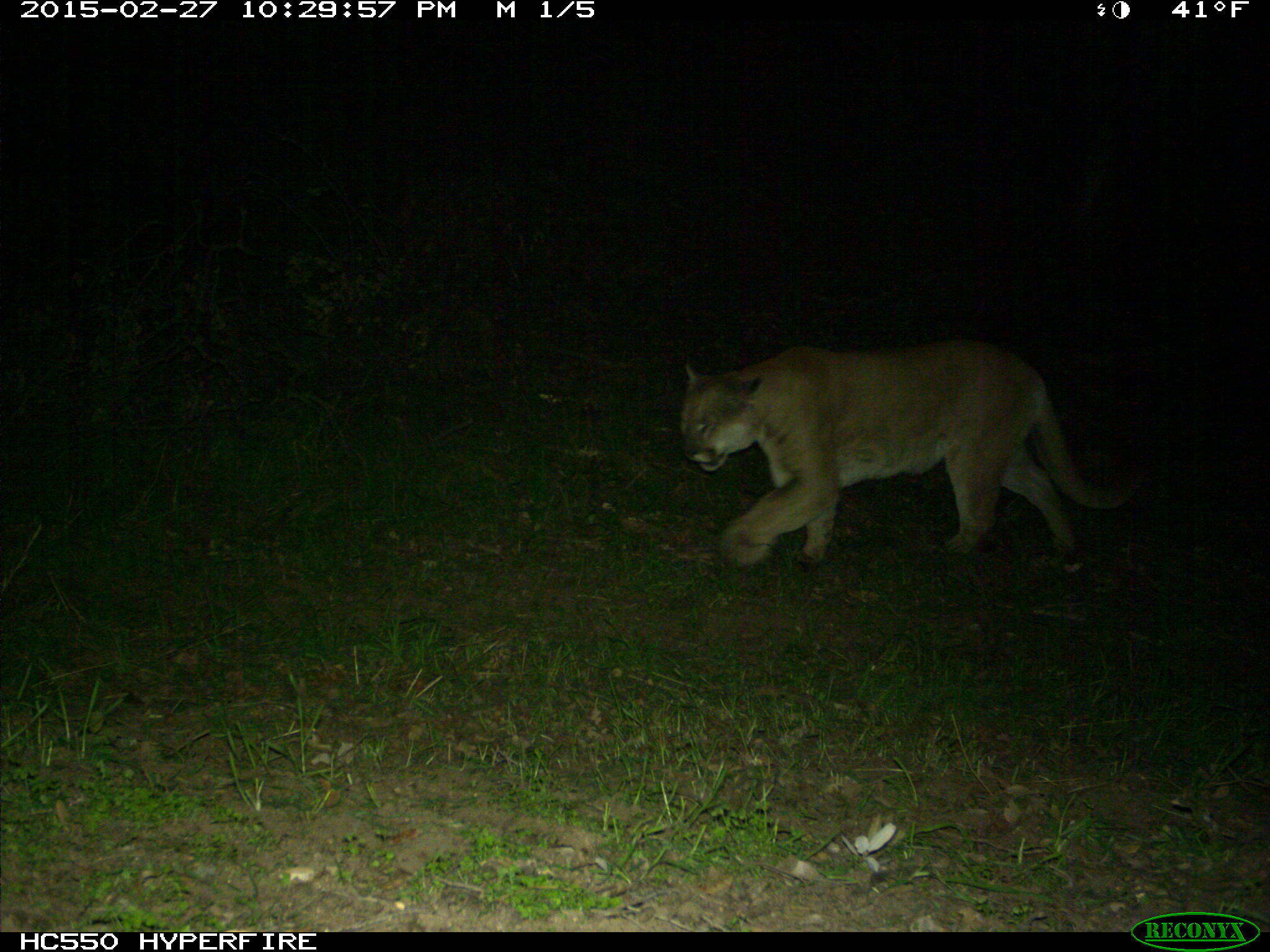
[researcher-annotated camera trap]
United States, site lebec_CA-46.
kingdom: Animalia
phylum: Chordata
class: Mammalia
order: Carnivora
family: Felidae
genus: Puma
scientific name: Puma concolor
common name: mountain lion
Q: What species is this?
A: Puma concolor (mountain lion).